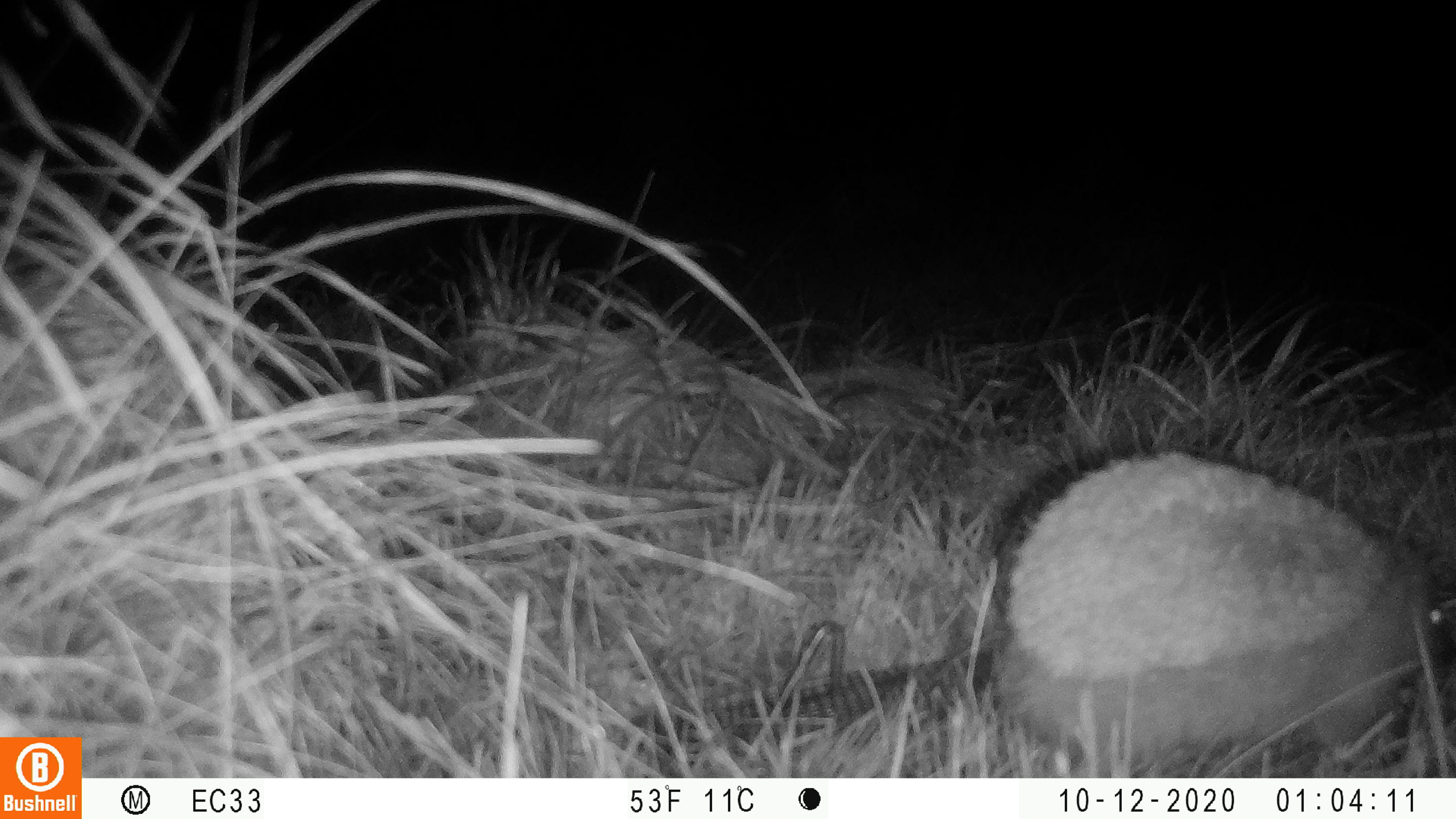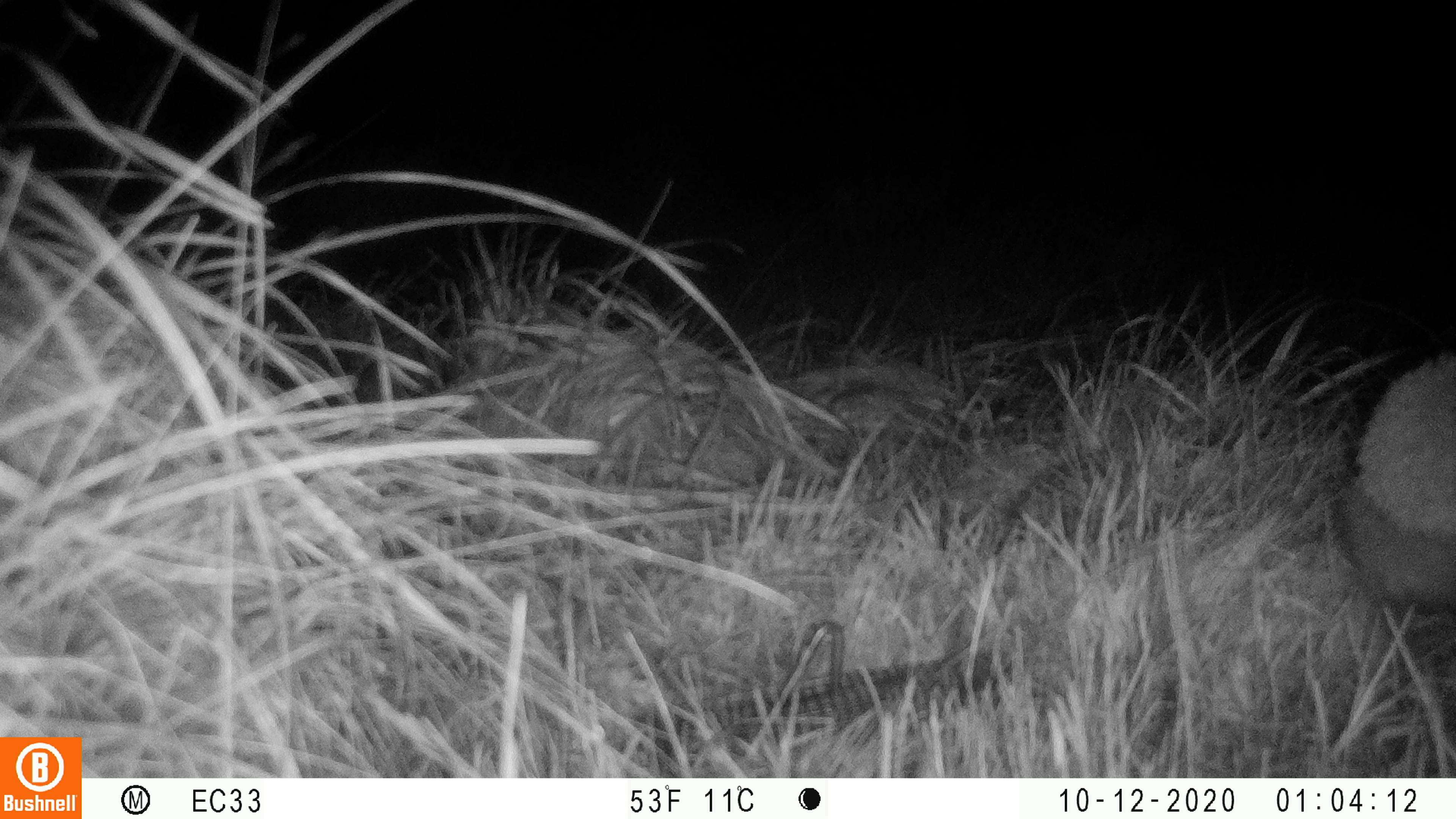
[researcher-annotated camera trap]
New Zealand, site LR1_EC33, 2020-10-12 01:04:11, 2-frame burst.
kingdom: Animalia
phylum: Chordata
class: Mammalia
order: Eulipotyphla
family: Erinaceidae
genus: Erinaceus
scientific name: Erinaceus europaeus europaeus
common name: european hedgehog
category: hedgehog